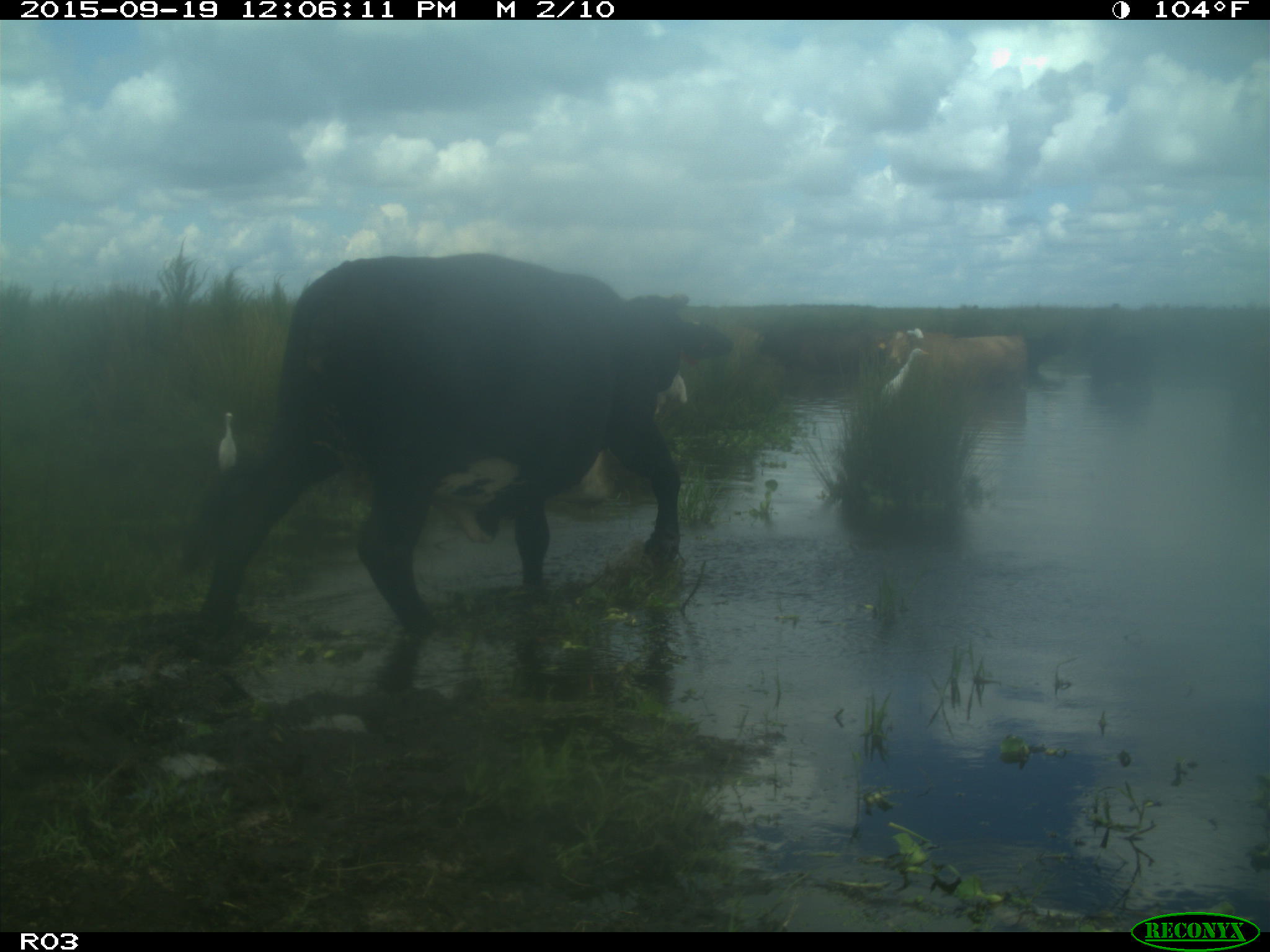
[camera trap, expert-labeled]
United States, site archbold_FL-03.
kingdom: Animalia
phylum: Chordata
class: Mammalia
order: Artiodactyla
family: Bovidae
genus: Bos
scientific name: Bos taurus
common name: domestic cow